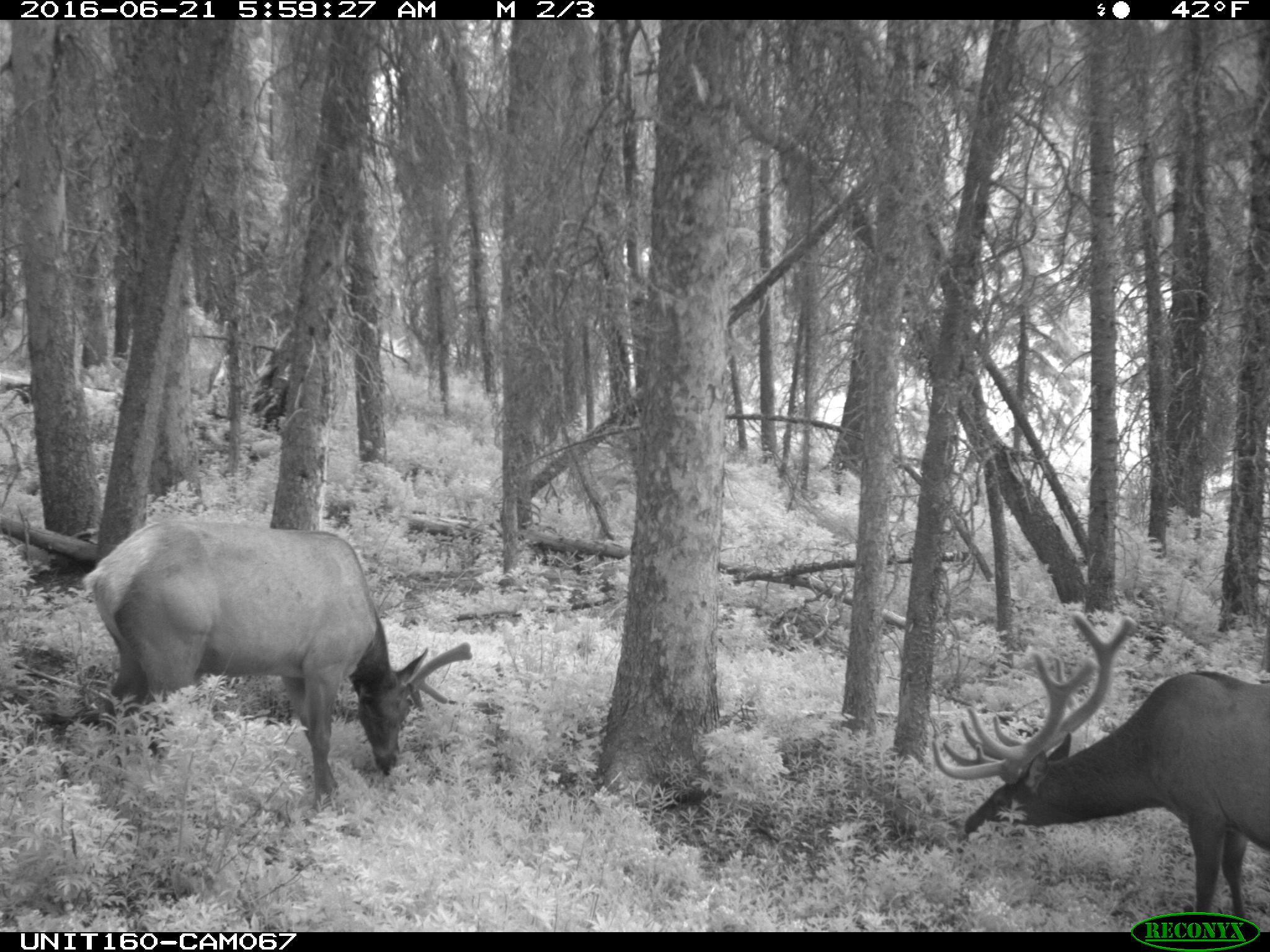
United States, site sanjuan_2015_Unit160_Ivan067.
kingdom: Animalia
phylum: Chordata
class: Mammalia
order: Artiodactyla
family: Cervidae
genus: Cervus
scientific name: Cervus elaphus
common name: red deer